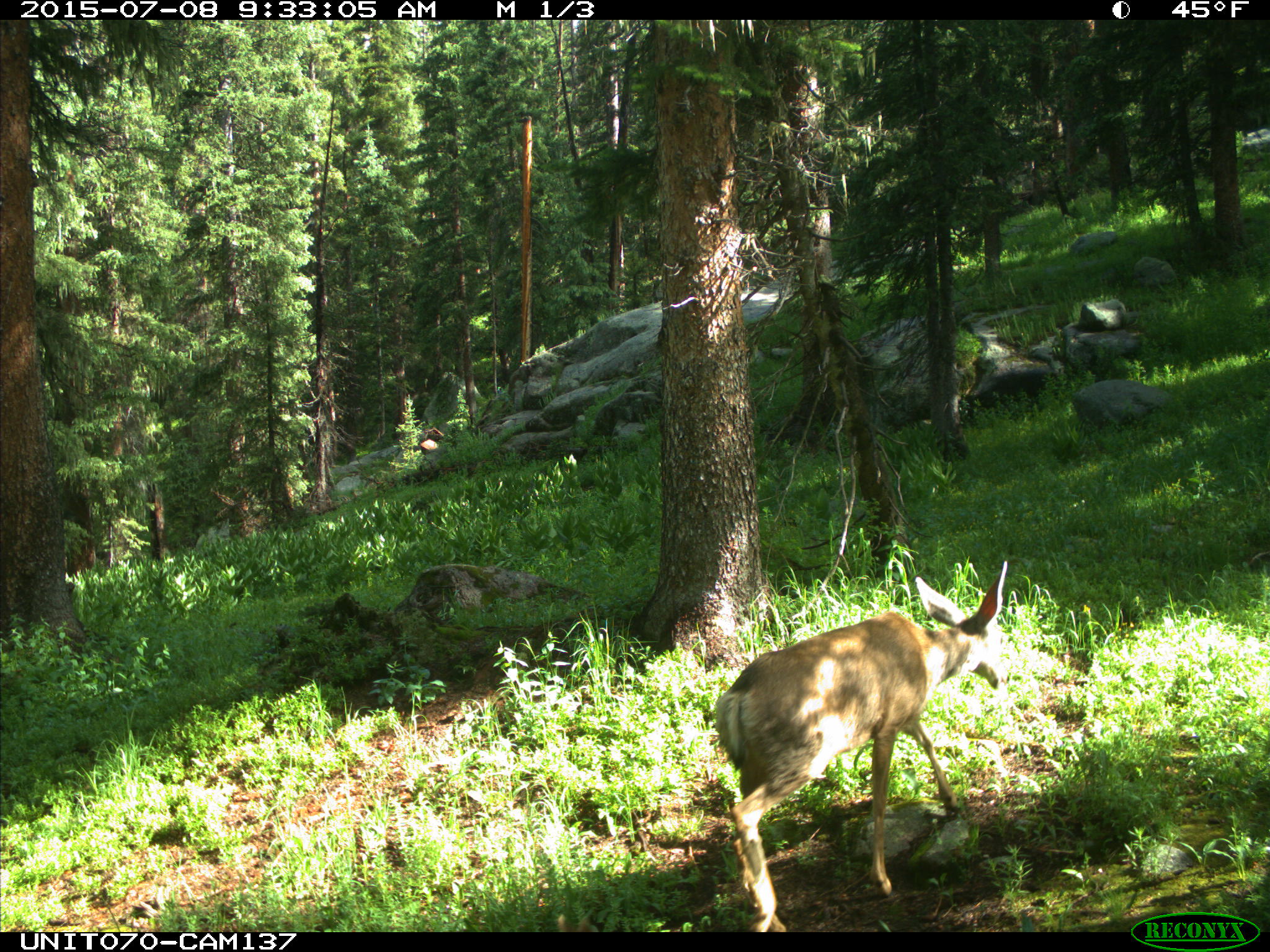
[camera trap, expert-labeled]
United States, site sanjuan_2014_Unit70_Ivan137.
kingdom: Animalia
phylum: Chordata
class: Mammalia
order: Artiodactyla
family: Cervidae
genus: Odocoileus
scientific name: Odocoileus hemionus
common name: mule deer